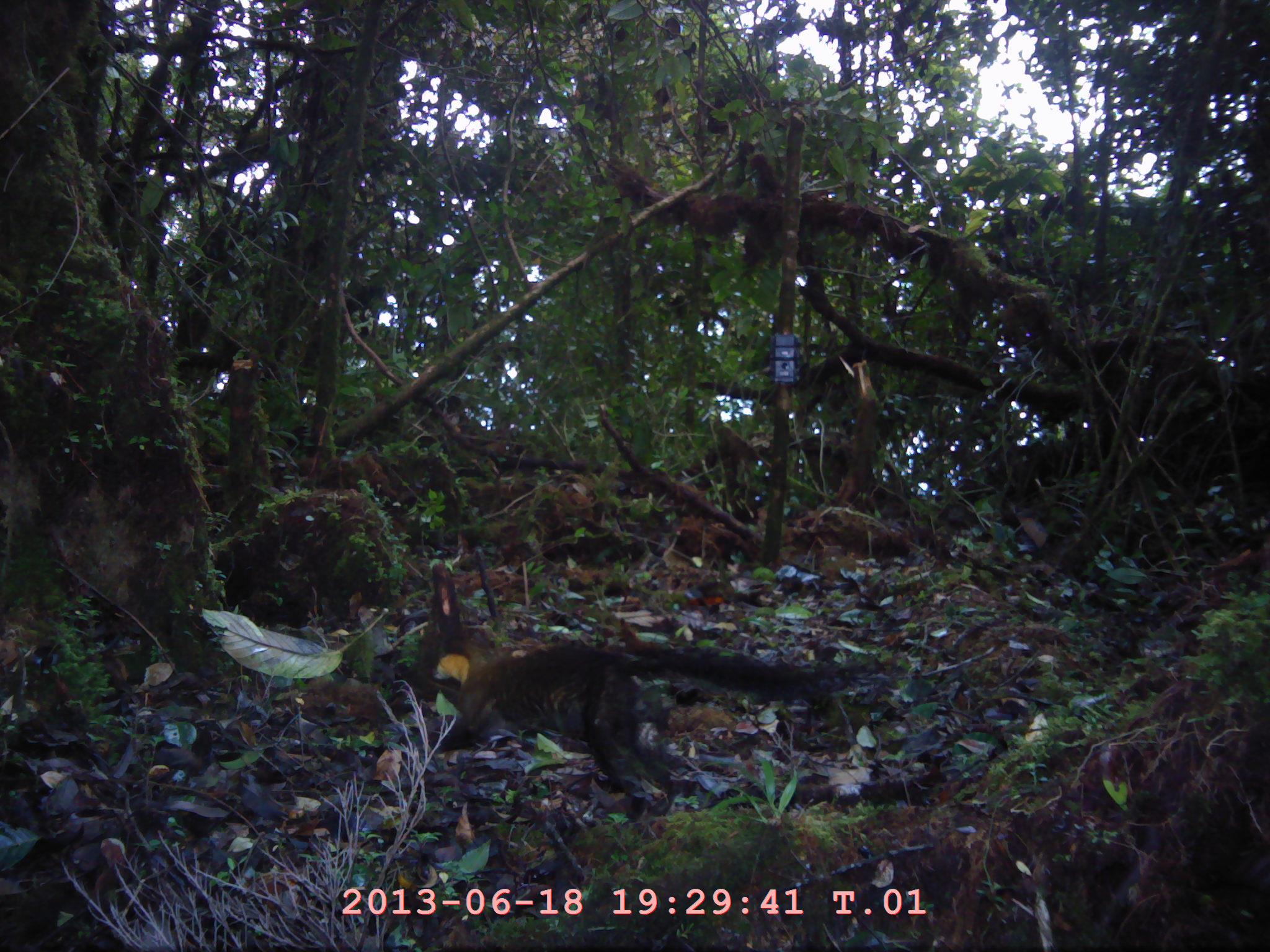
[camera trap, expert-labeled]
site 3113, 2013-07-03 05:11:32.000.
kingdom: Animalia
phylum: Chordata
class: Mammalia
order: Carnivora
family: Mustelidae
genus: Martes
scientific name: Martes flavigula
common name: yellow-throated marten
Martes flavigula (yellow-throated marten), count 1.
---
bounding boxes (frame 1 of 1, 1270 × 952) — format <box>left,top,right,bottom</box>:
martes flavigula: <box>408,573,853,803</box>